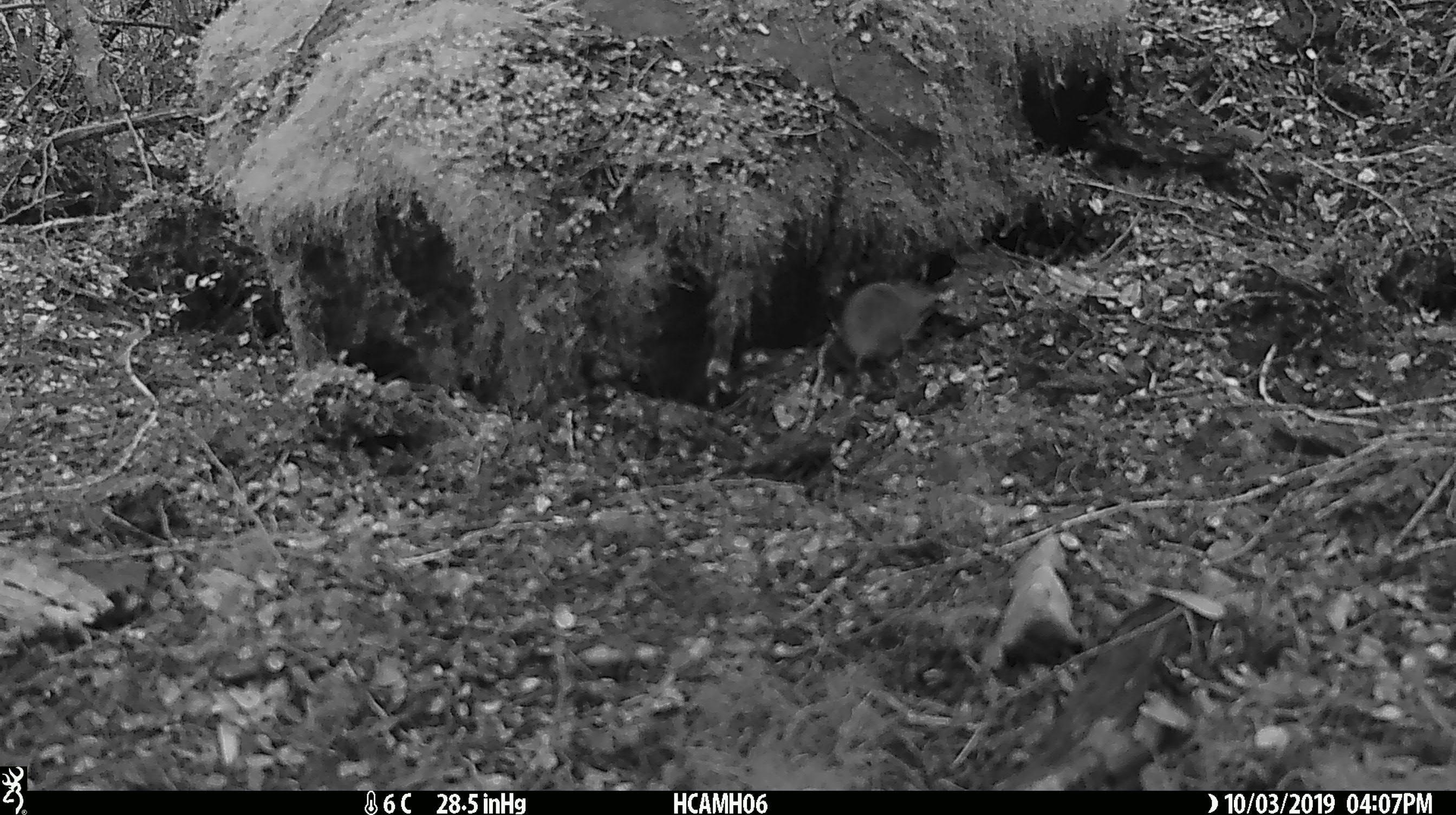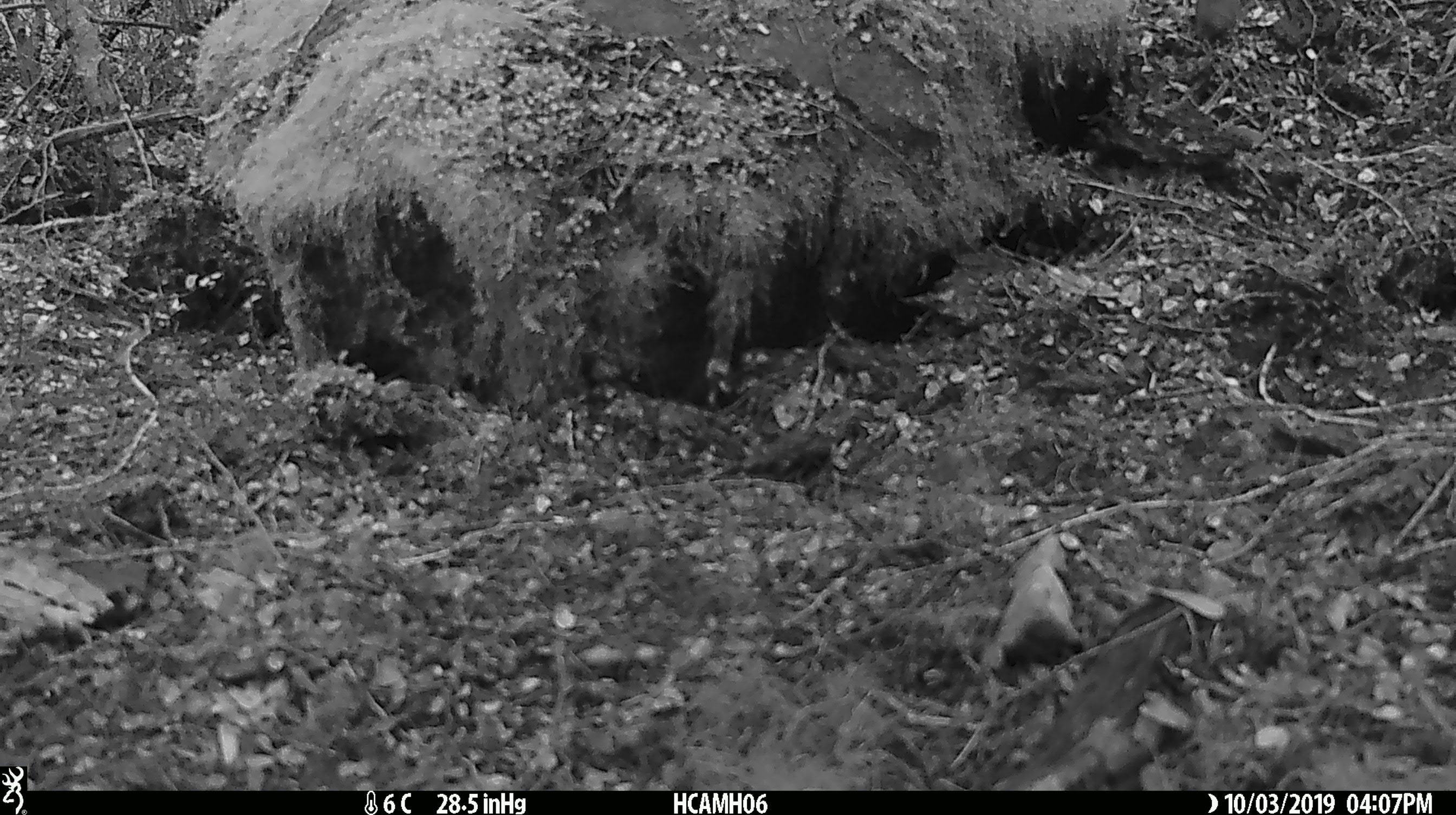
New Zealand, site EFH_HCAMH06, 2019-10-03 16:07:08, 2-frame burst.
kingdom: Animalia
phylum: Chordata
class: Mammalia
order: Rodentia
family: Muridae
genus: Mus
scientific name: Mus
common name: mouse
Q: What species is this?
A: Mouse (Mus).